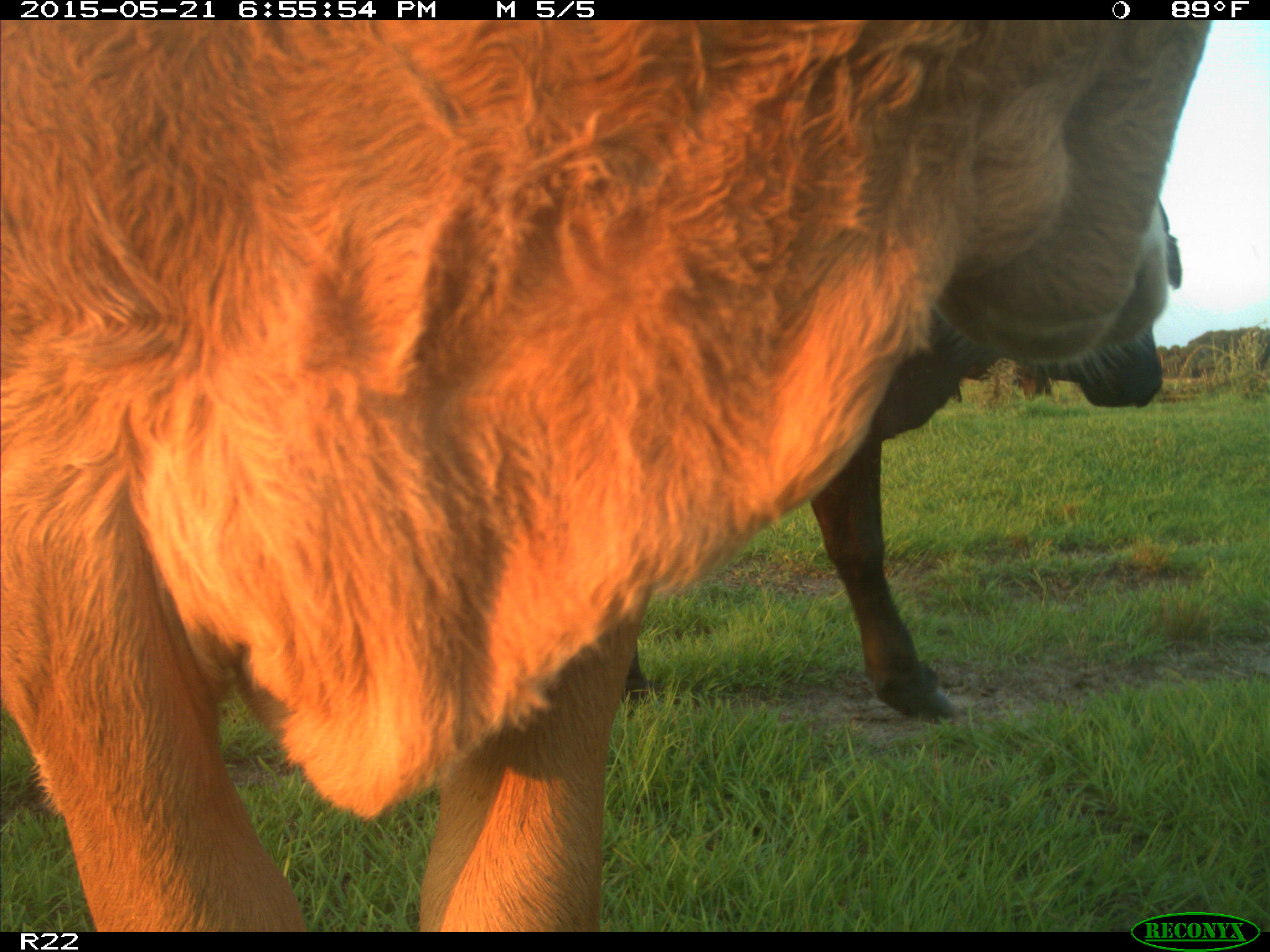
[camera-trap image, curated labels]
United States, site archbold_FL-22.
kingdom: Animalia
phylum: Chordata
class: Mammalia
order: Artiodactyla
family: Bovidae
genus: Bos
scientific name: Bos taurus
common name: domestic cow